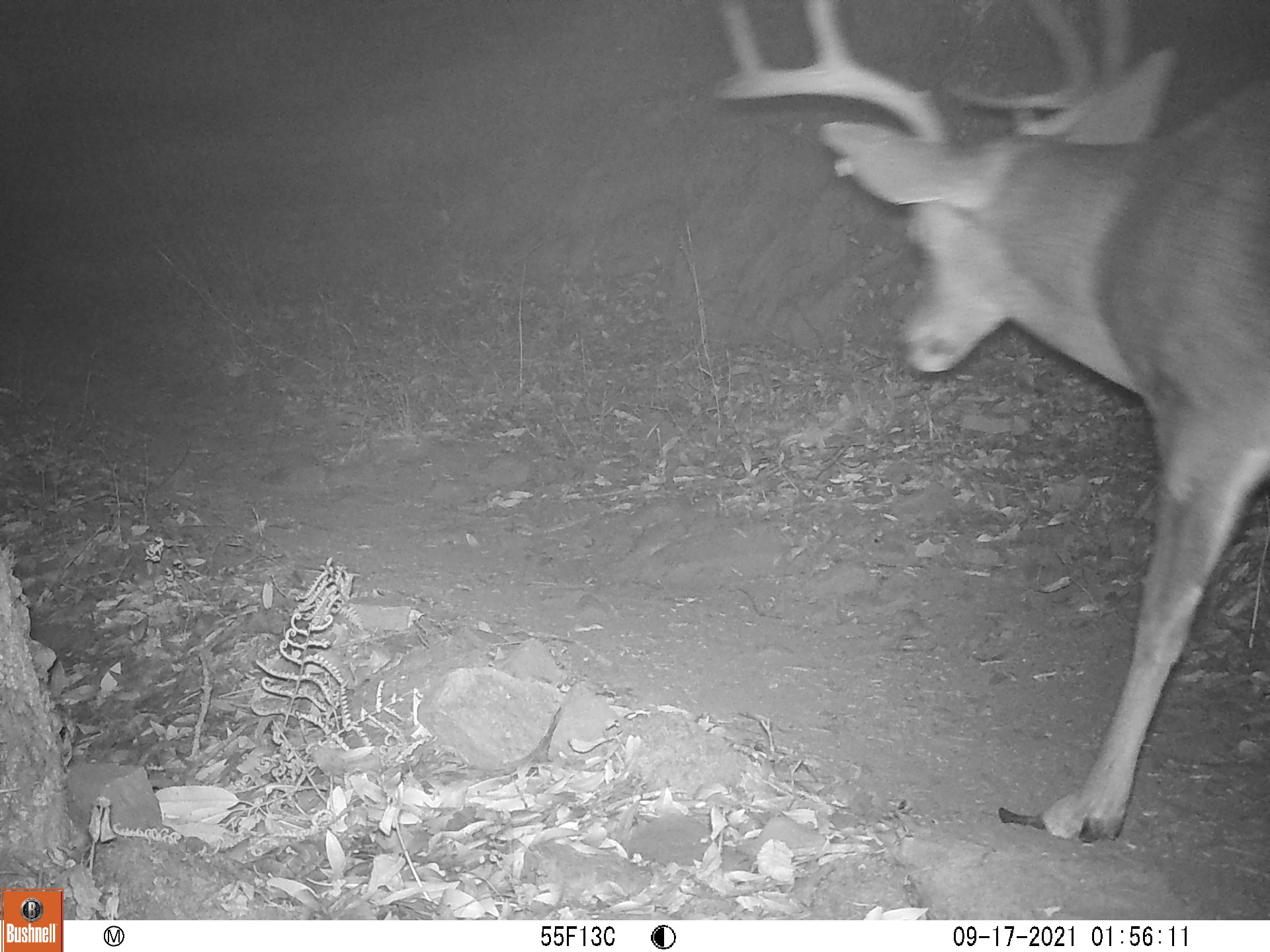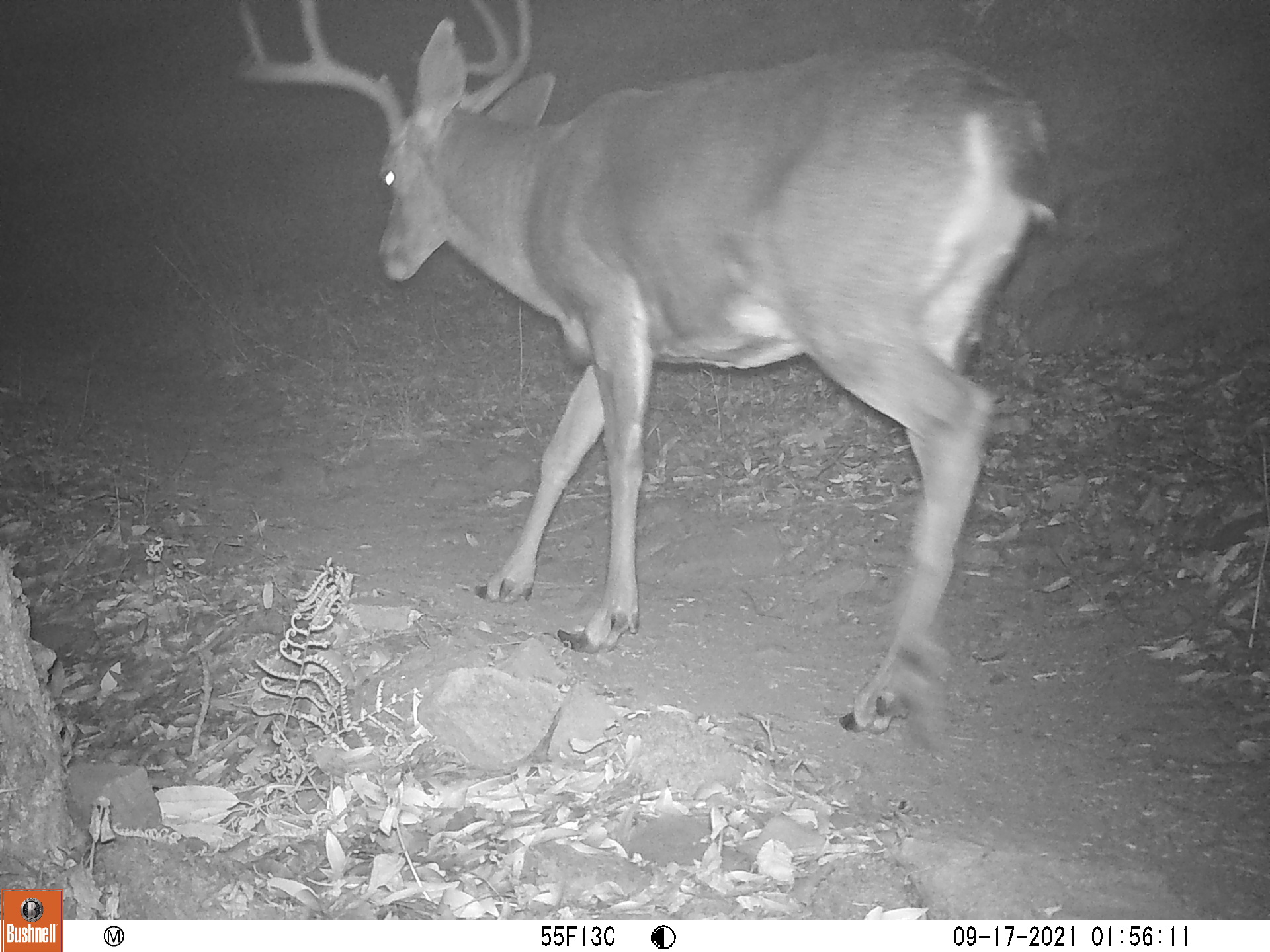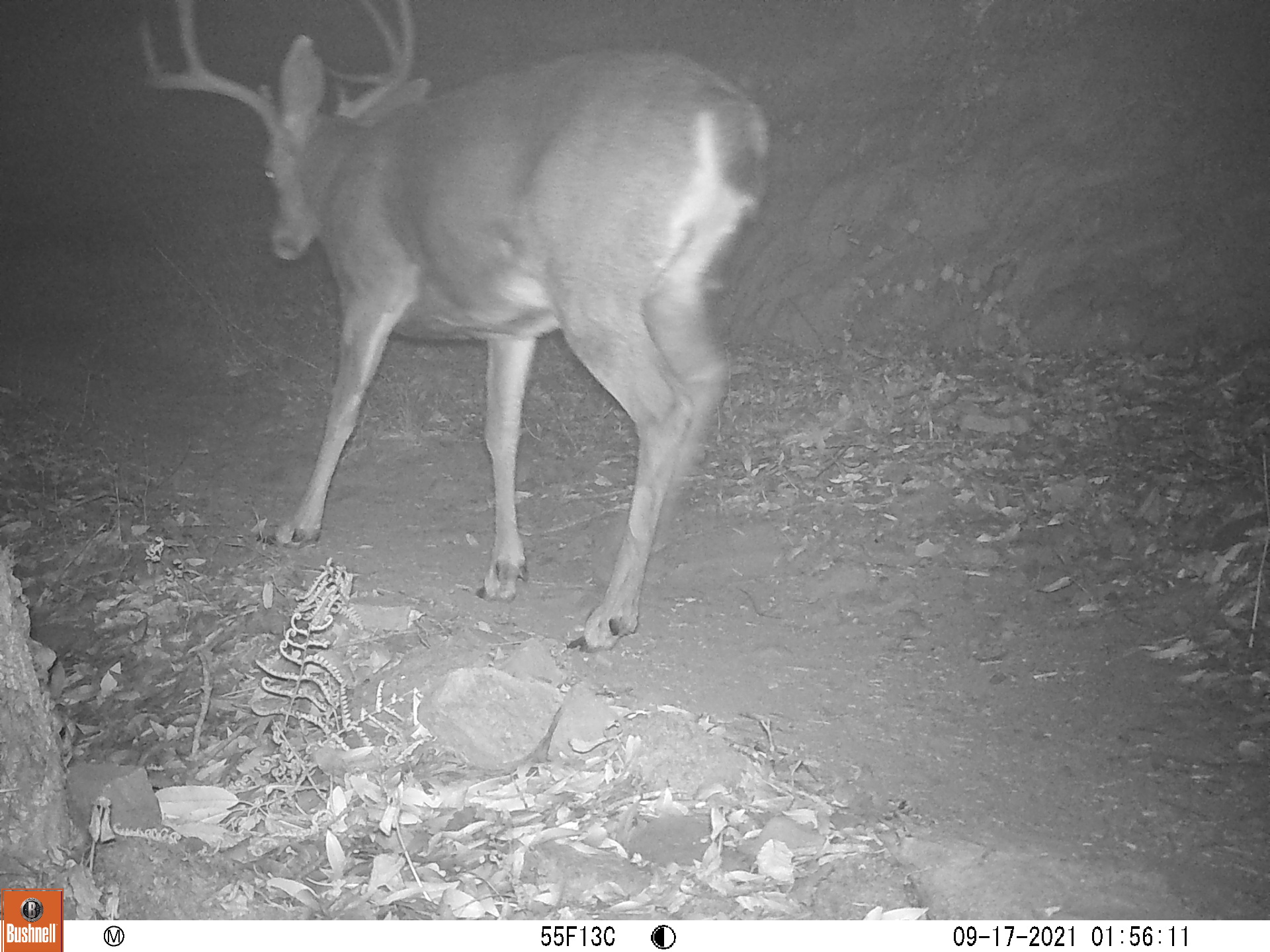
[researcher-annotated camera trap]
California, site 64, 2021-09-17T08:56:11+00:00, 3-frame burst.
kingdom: Animalia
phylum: Chordata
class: Mammalia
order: Artiodactyla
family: Cervidae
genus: Odocoileus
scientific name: Odocoileus hemionus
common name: mule deer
Mule deer (Odocoileus hemionus).